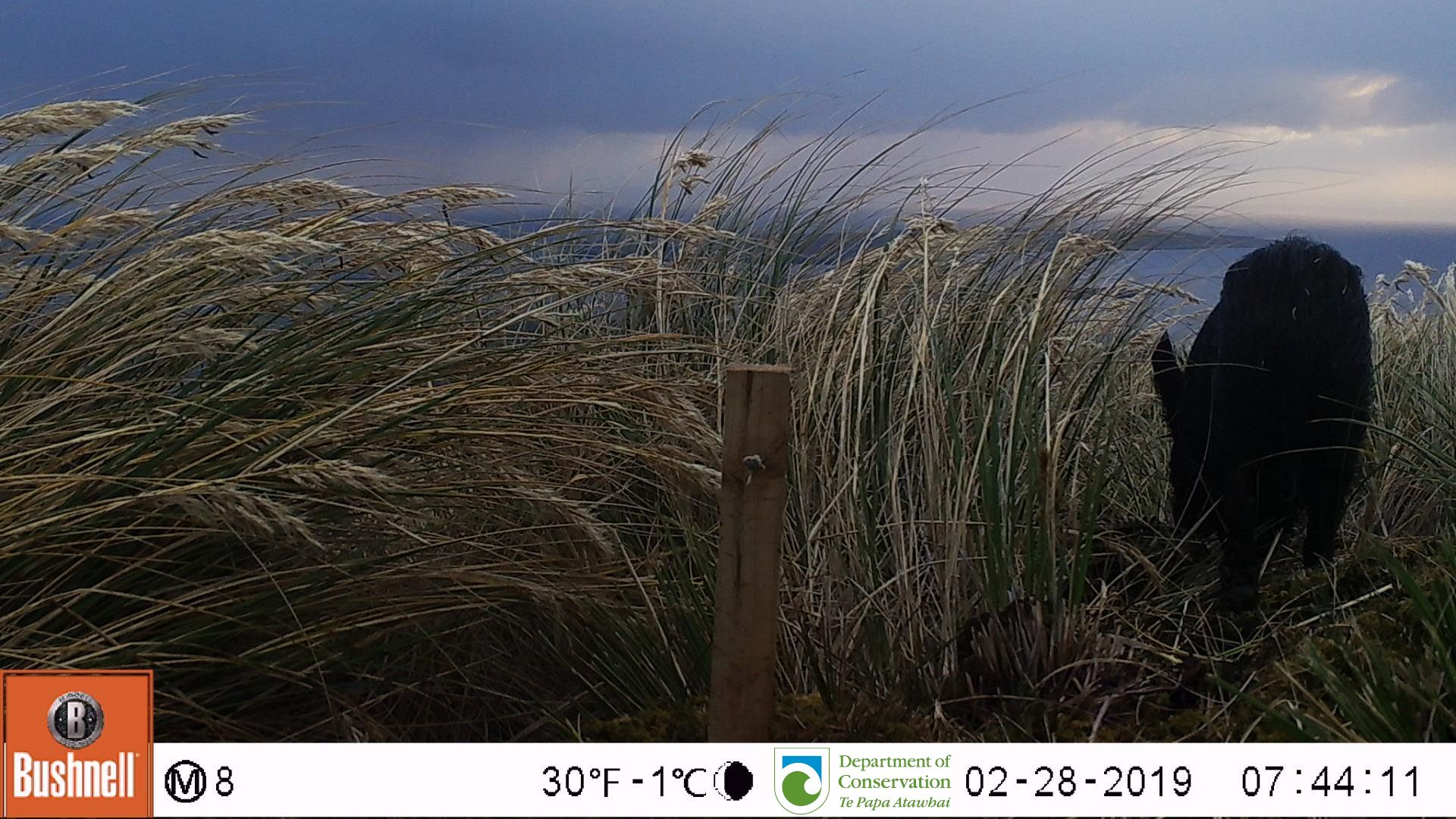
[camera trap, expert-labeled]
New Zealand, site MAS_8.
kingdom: Animalia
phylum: Chordata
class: Mammalia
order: Artiodactyla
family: Suidae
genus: Sus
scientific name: Sus scrofa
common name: pig